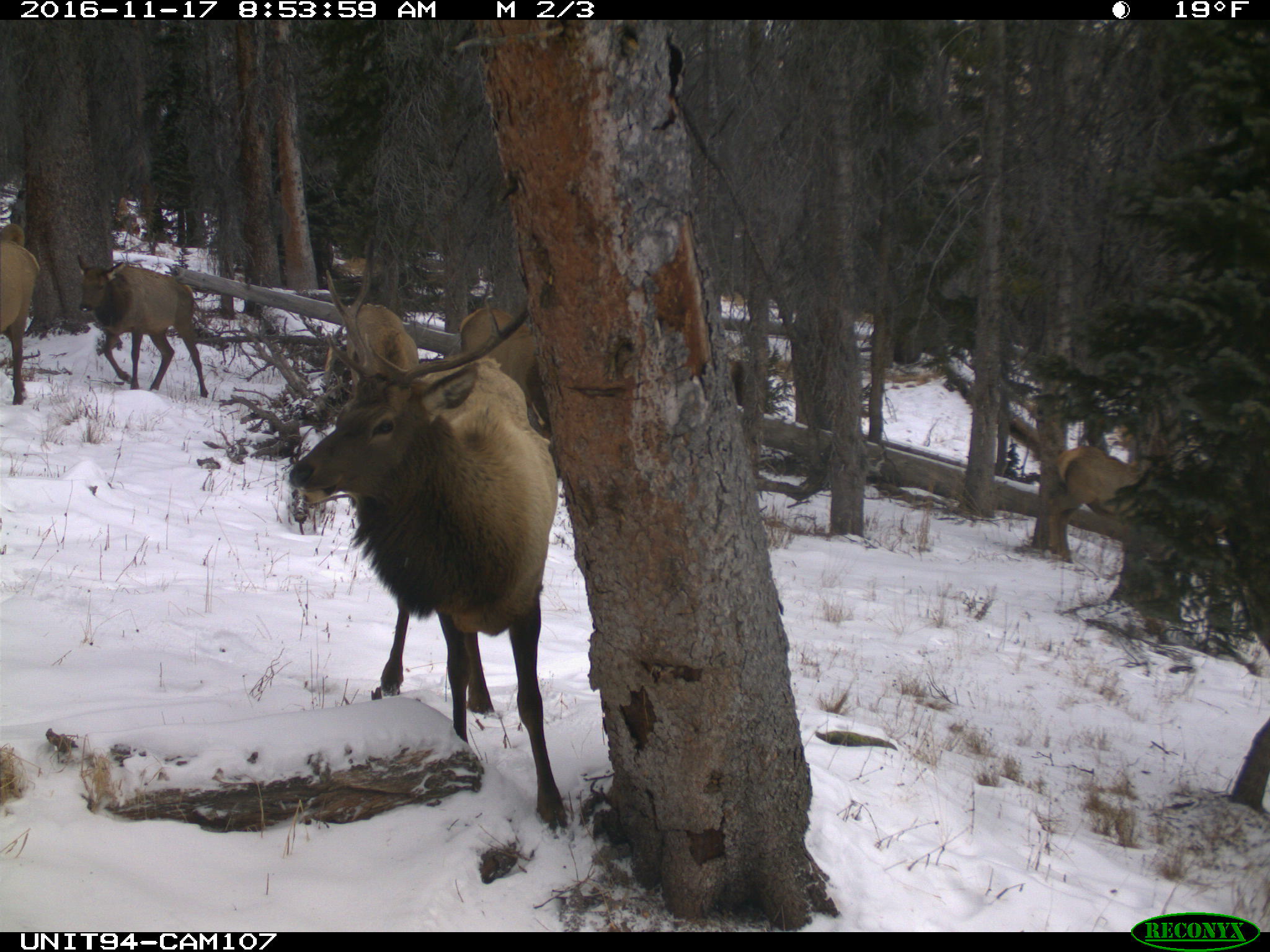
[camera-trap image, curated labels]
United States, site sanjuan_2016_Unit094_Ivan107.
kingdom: Animalia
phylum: Chordata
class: Mammalia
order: Artiodactyla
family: Cervidae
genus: Cervus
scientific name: Cervus elaphus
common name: red deer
Cervus elaphus (red deer).